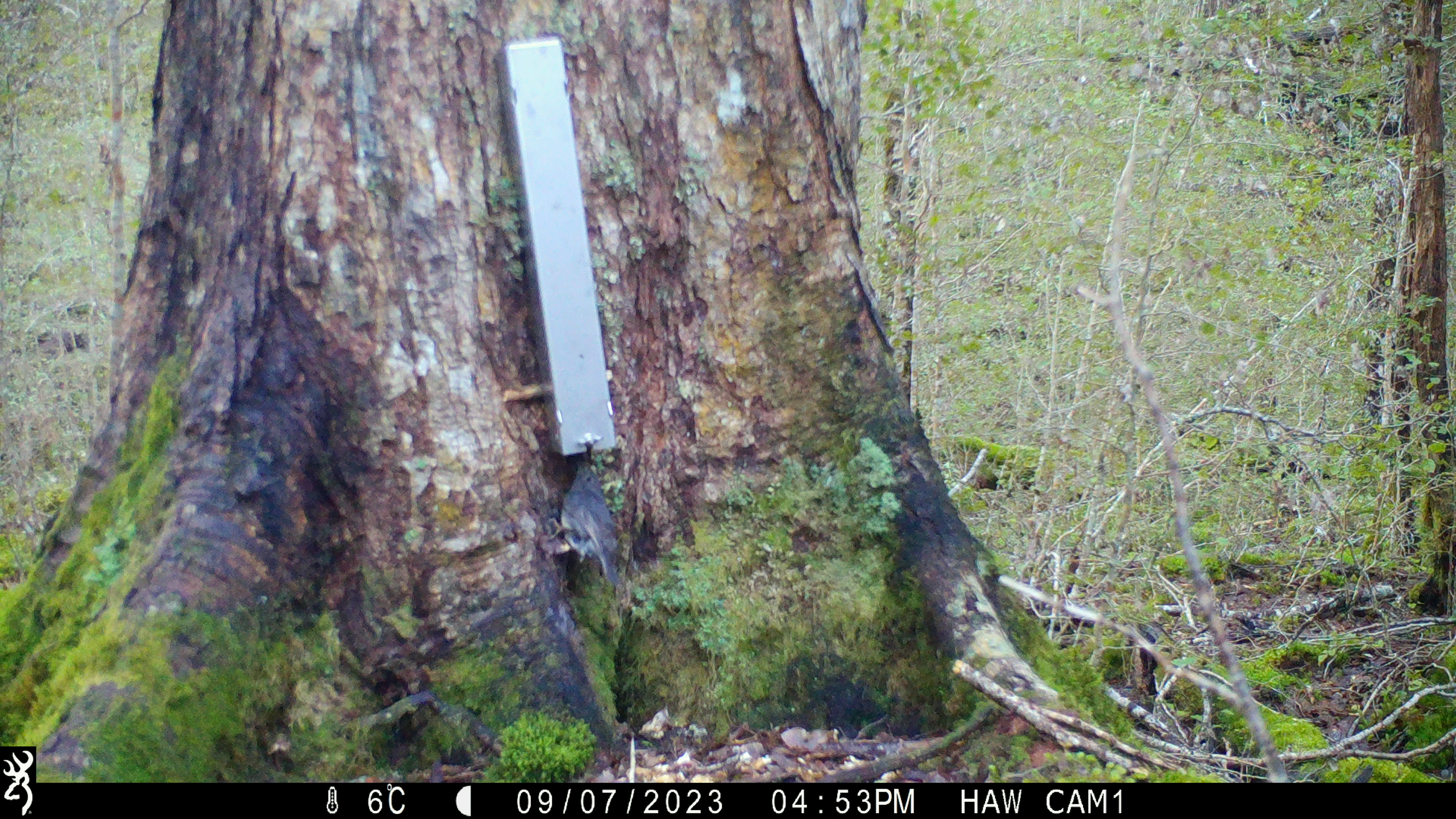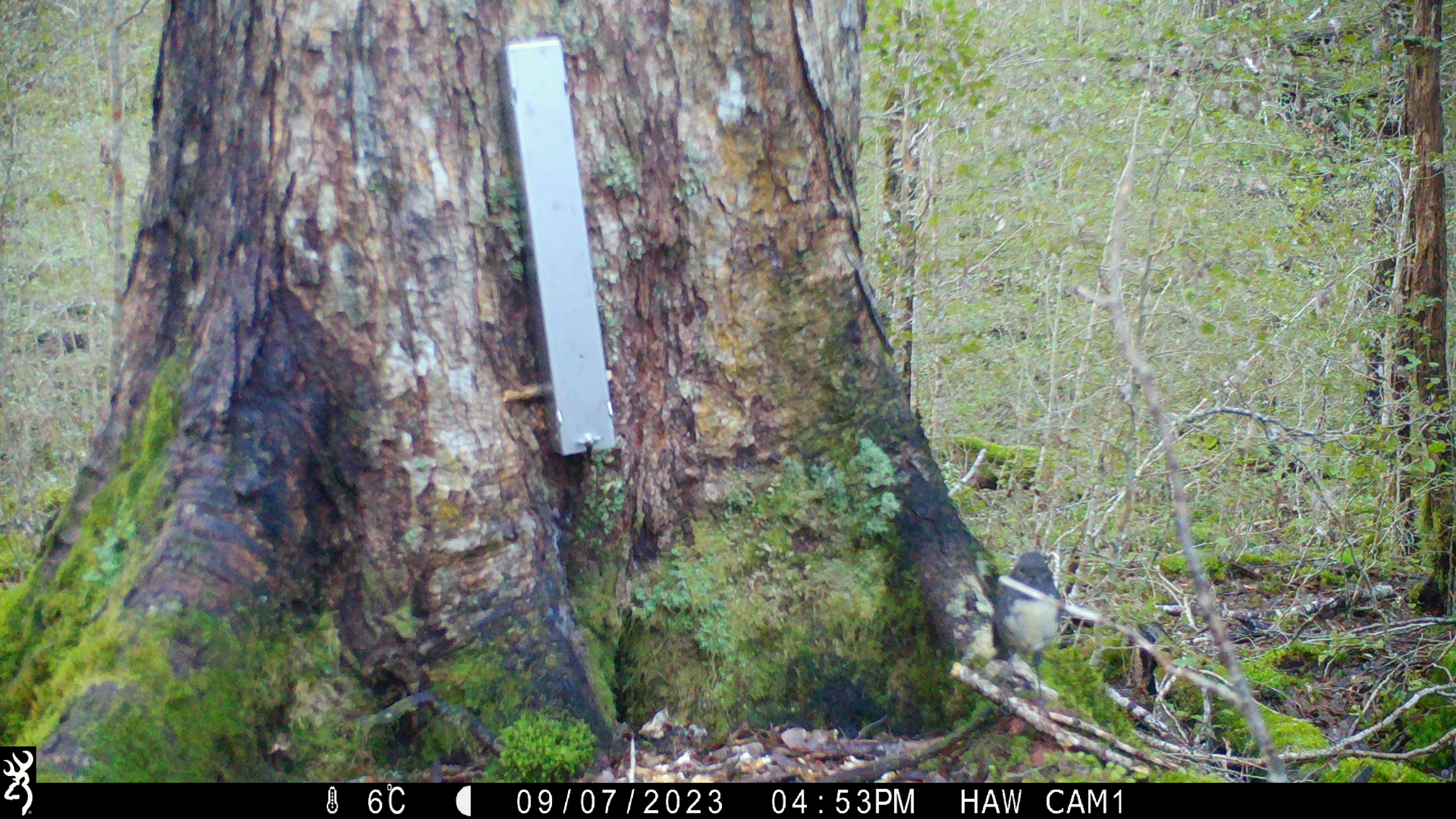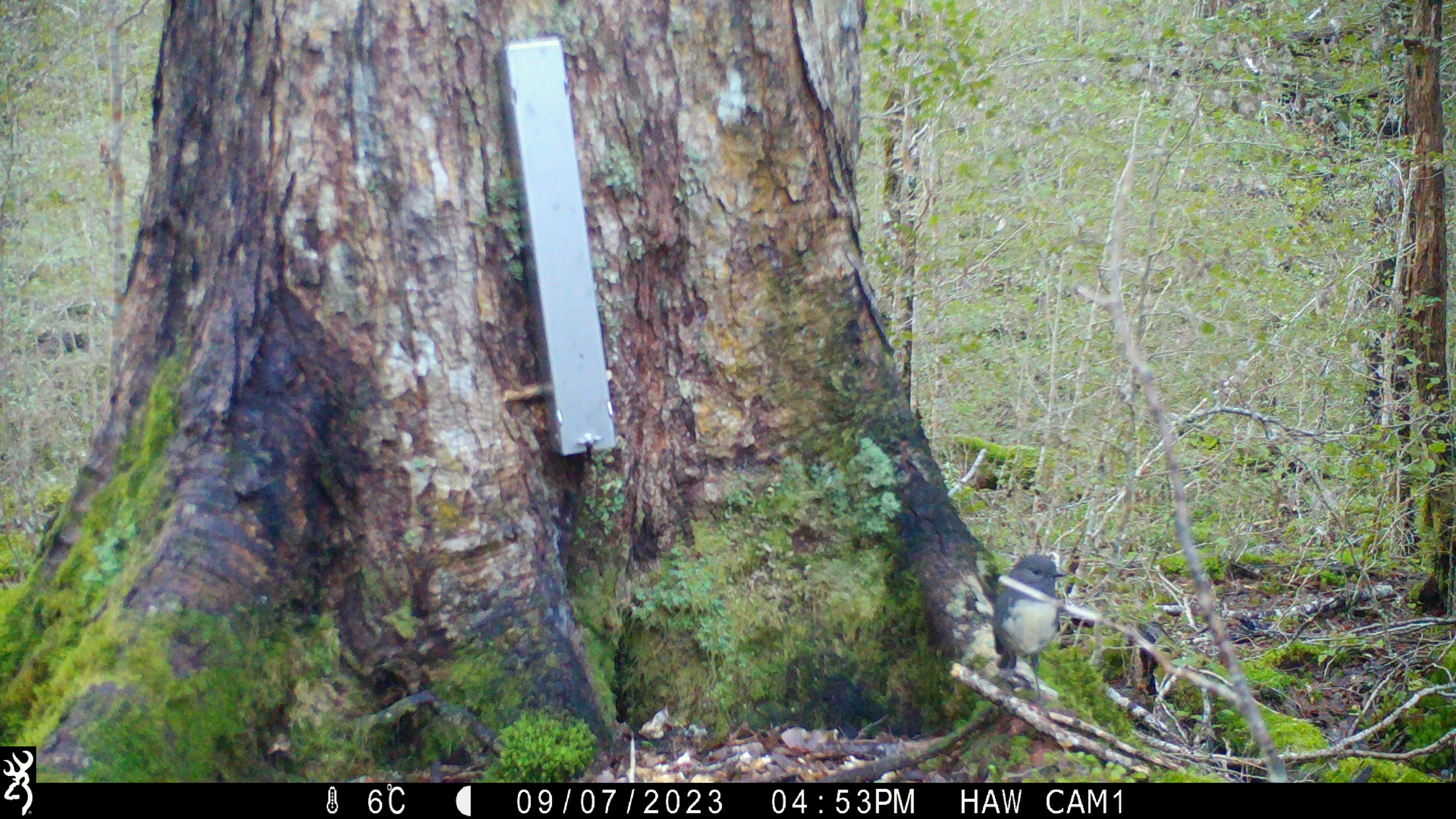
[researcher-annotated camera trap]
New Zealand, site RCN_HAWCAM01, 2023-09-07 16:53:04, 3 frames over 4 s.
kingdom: Animalia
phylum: Chordata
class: Aves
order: Passeriformes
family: Petroicidae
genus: Petroica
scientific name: Petroica australis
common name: new zealand robin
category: robin